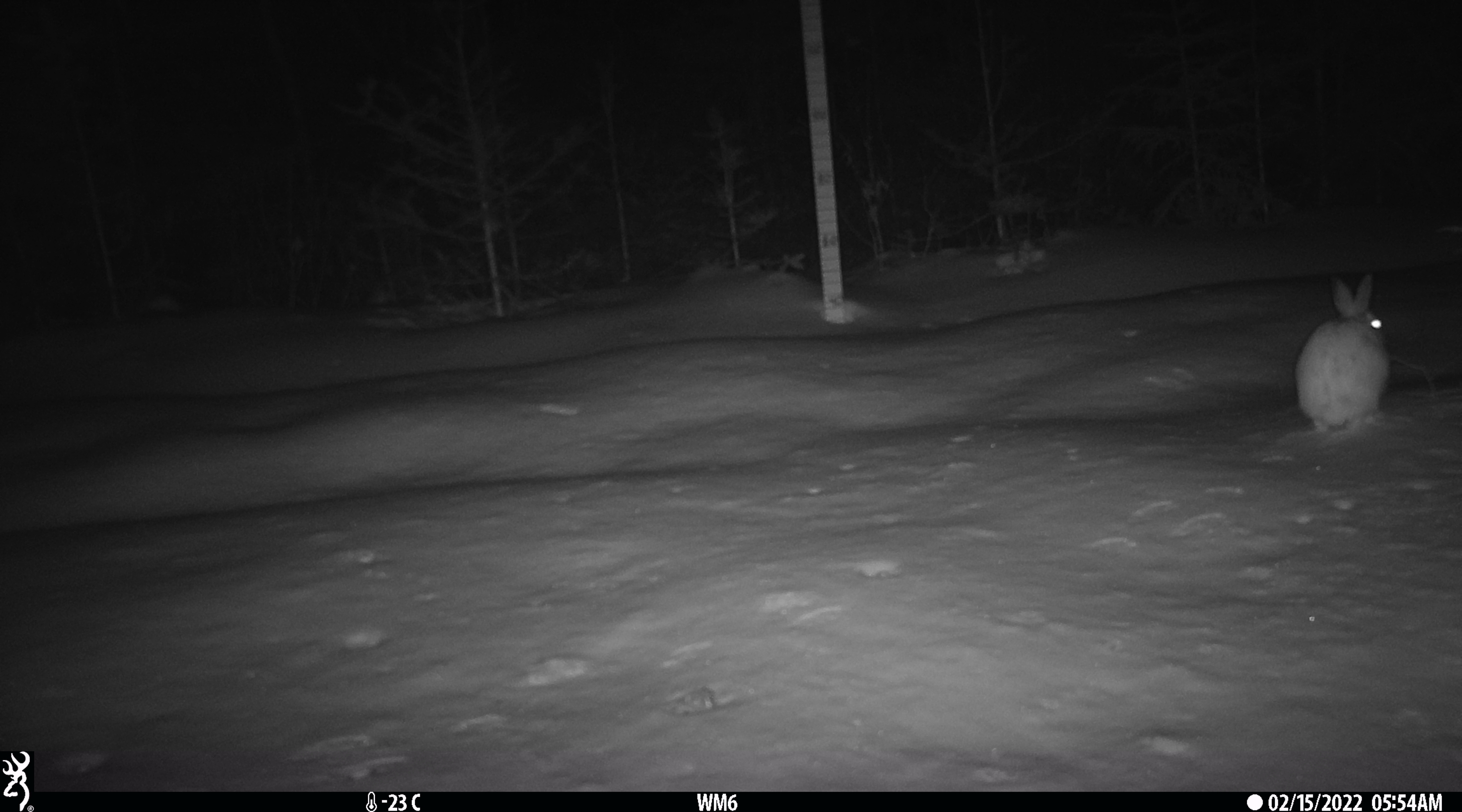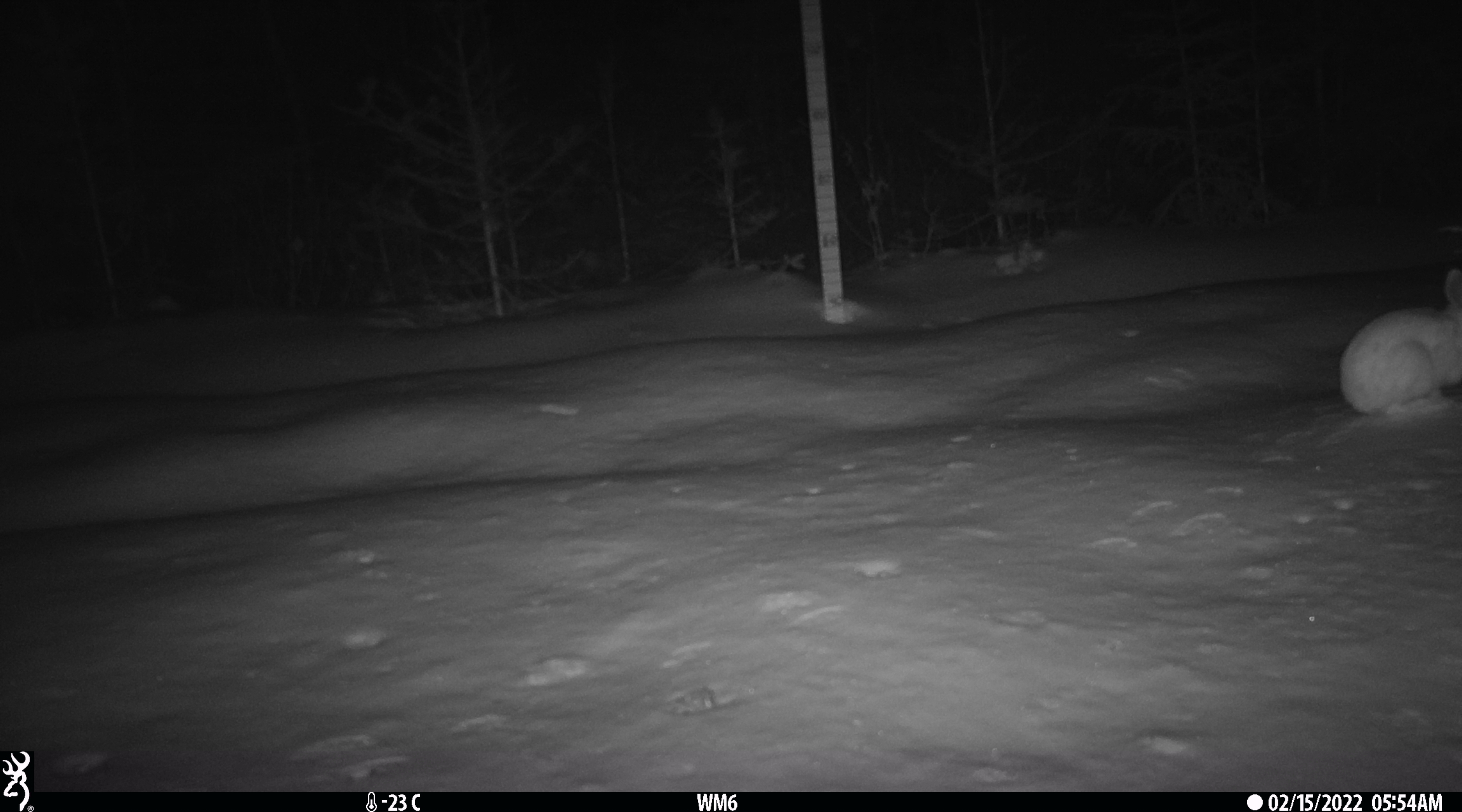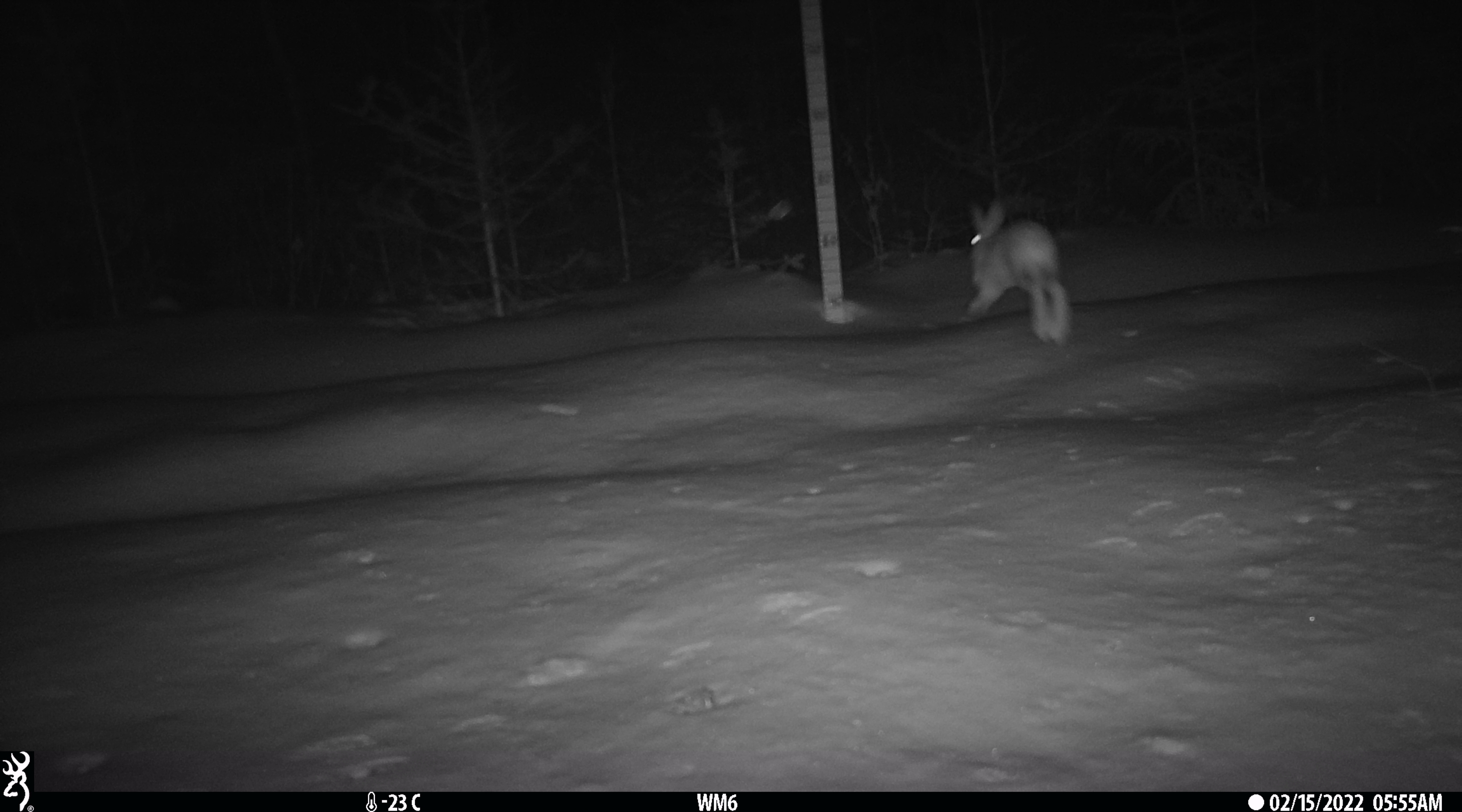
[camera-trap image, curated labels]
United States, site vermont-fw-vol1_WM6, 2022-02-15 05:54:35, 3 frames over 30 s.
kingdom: Animalia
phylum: Chordata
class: Mammalia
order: Lagomorpha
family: Leporidae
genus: Lepus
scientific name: Lepus americanus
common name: snowshoe hare